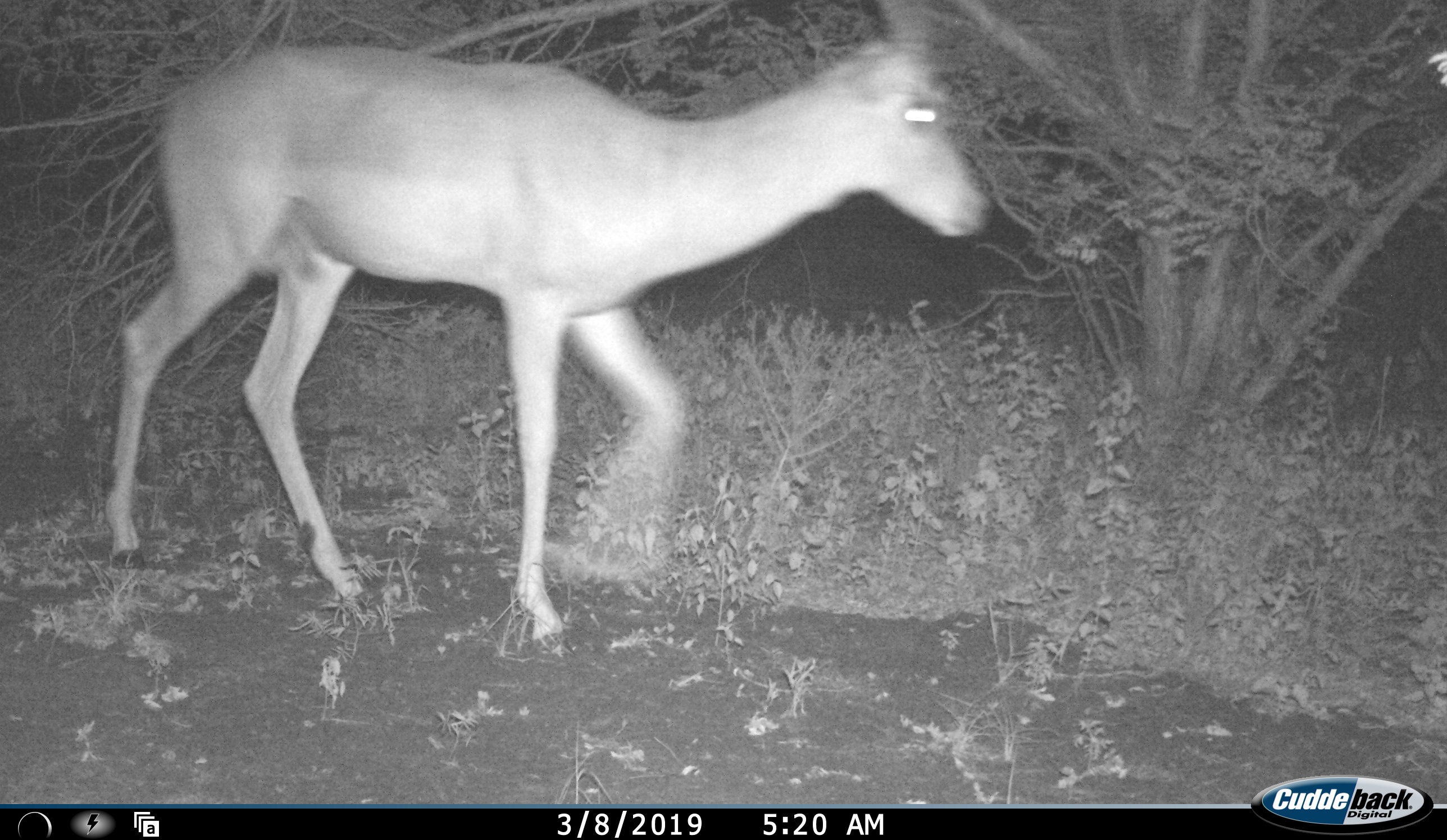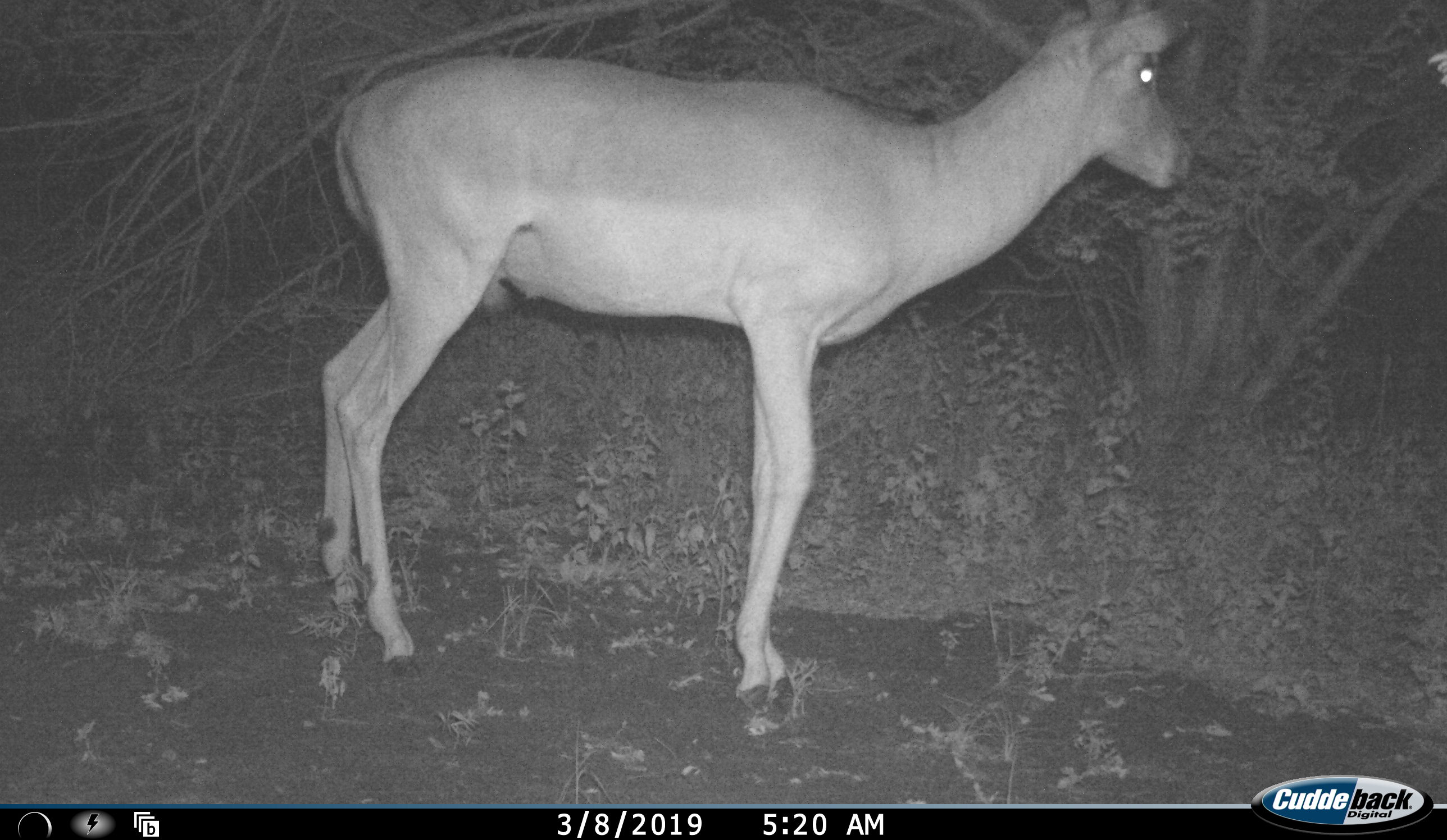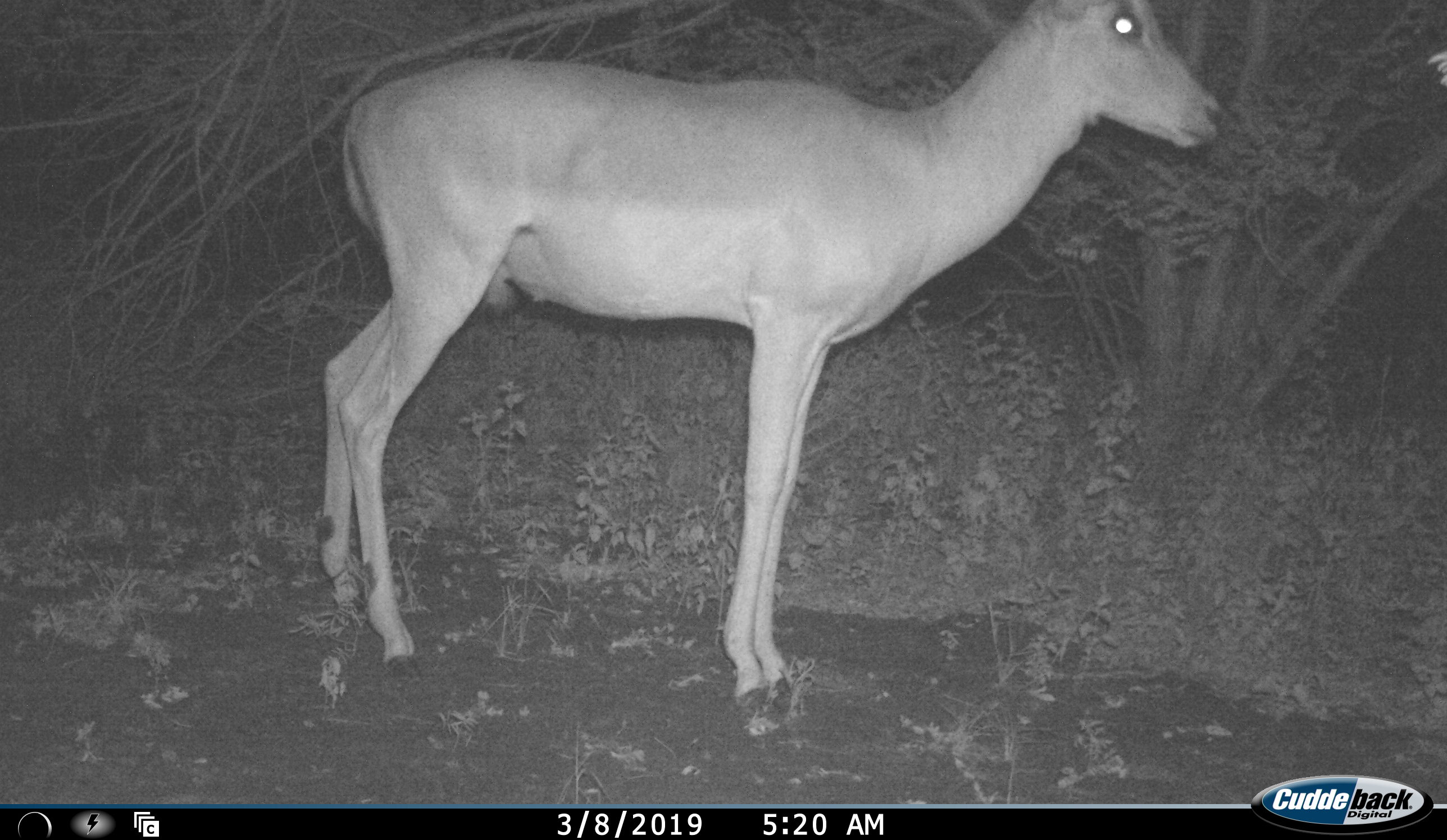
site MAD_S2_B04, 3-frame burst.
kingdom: Animalia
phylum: Chordata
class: Mammalia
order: Artiodactyla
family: Bovidae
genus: Aepyceros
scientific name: Aepyceros melampus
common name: impala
Impala (Aepyceros melampus), count 1. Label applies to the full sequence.